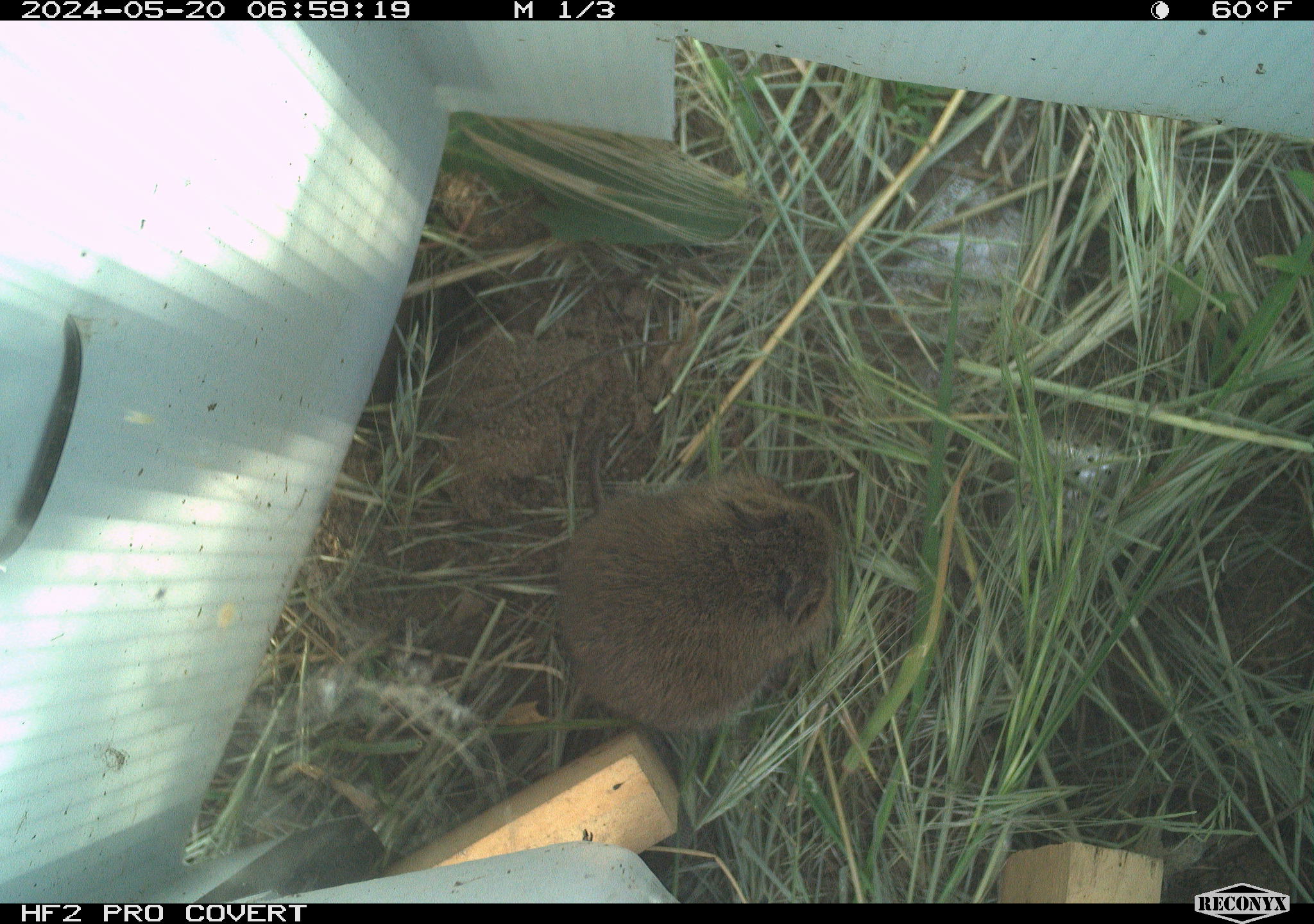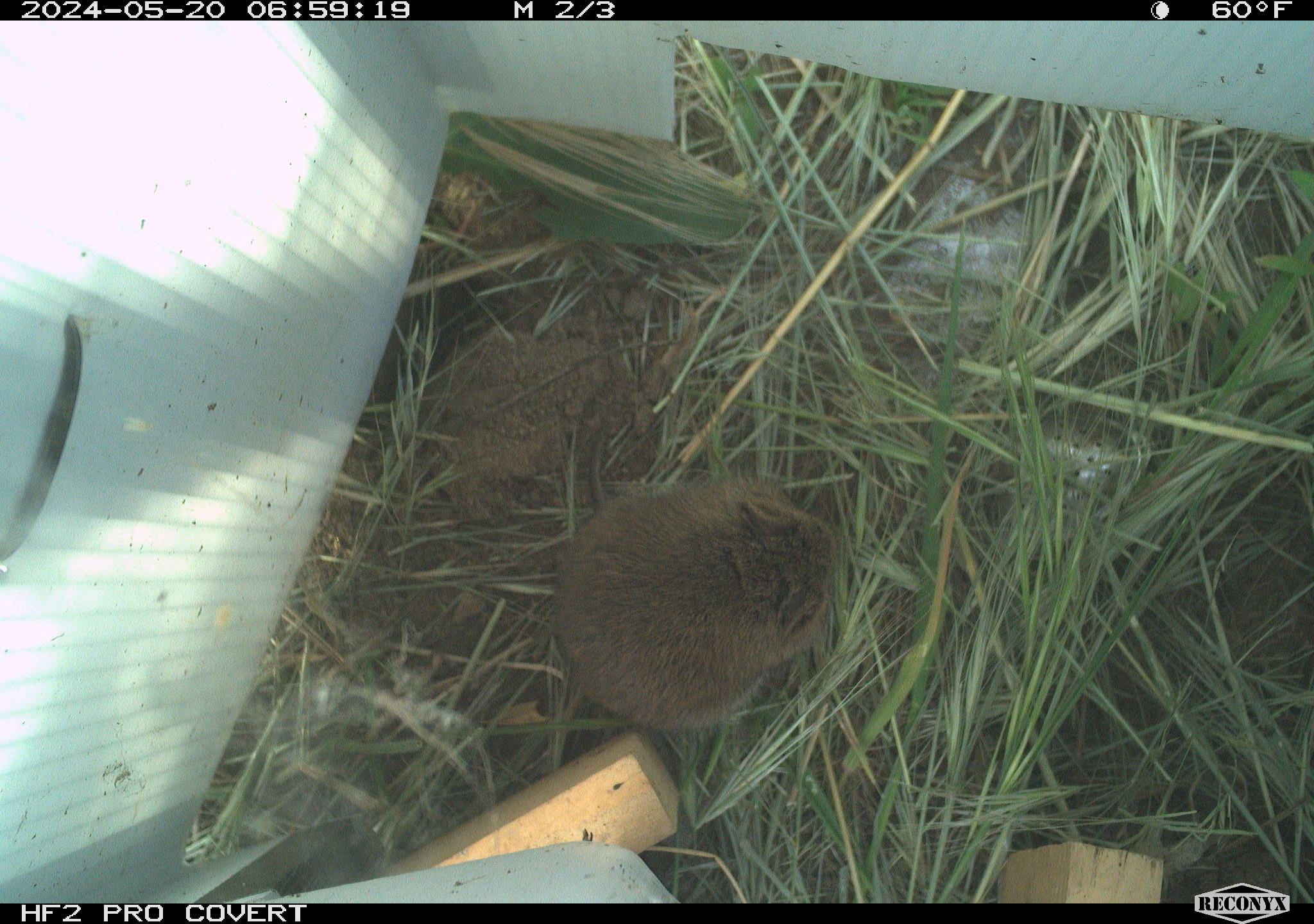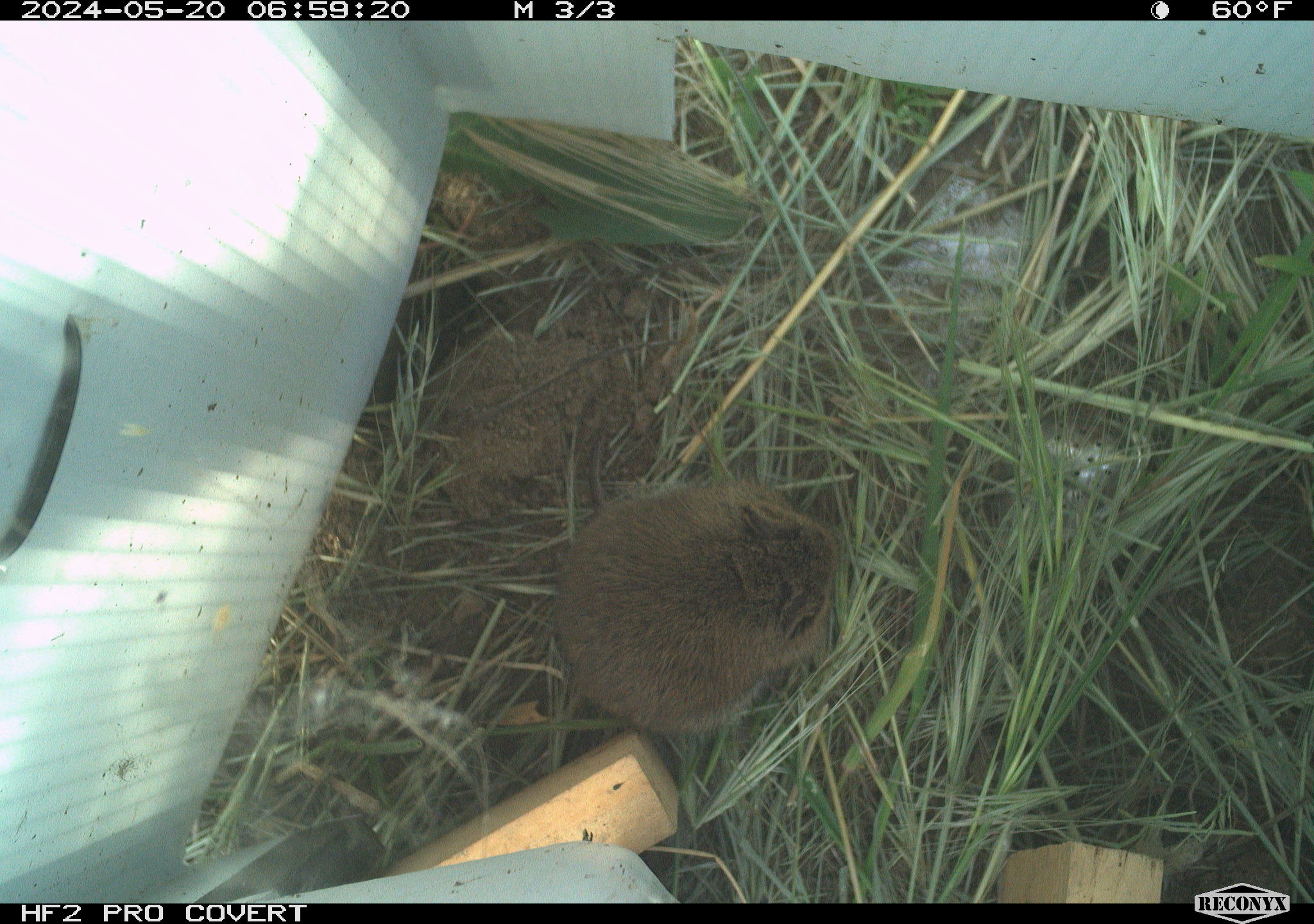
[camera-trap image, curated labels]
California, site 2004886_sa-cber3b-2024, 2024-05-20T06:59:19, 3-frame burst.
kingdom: Animalia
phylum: Chordata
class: Mammalia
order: Rodentia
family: Cricetidae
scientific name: Arvicolinae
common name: voles, lemmings, and muskrats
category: arvicolinae subfamily